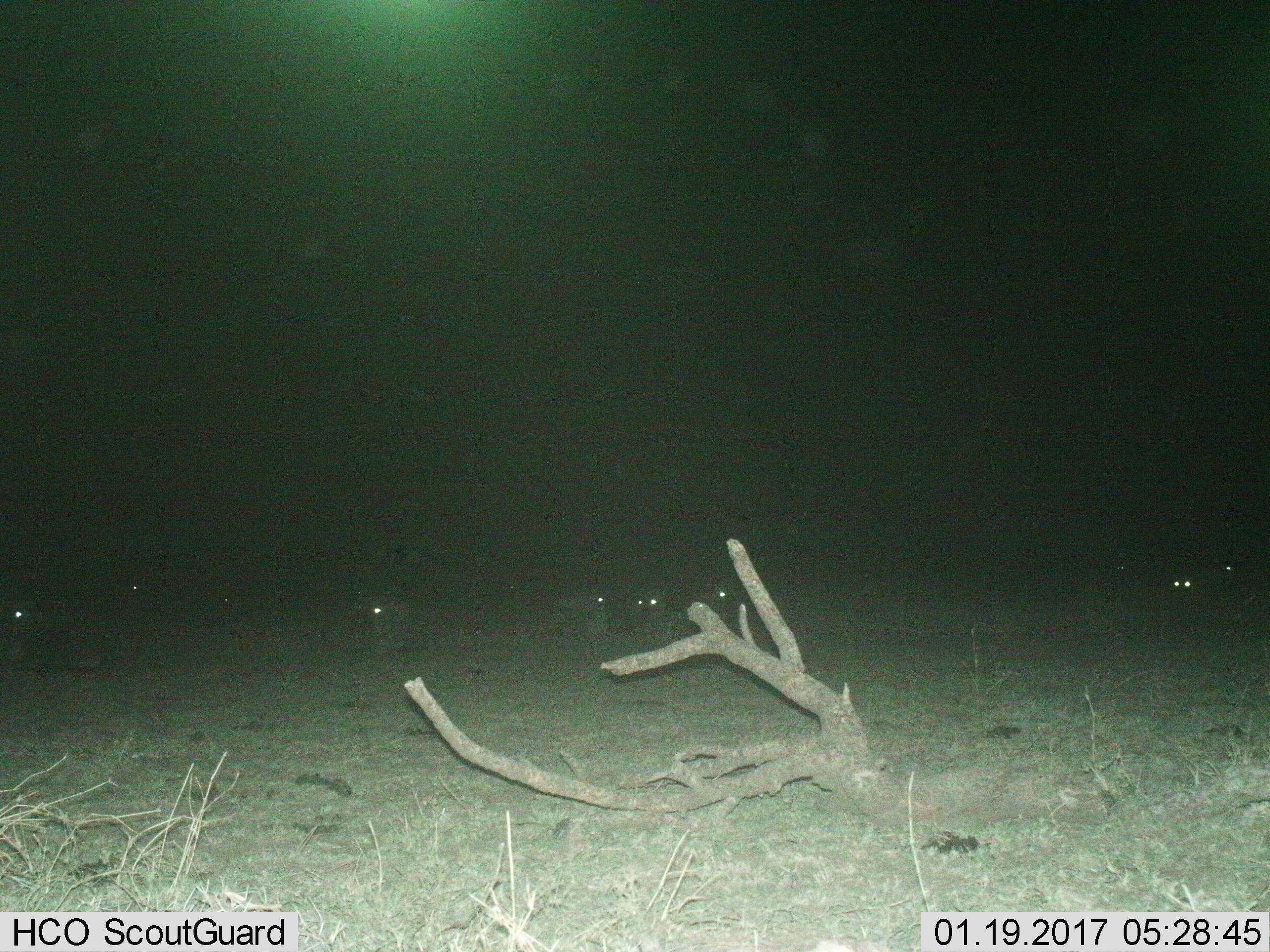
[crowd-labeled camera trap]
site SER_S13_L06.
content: unidentified animal